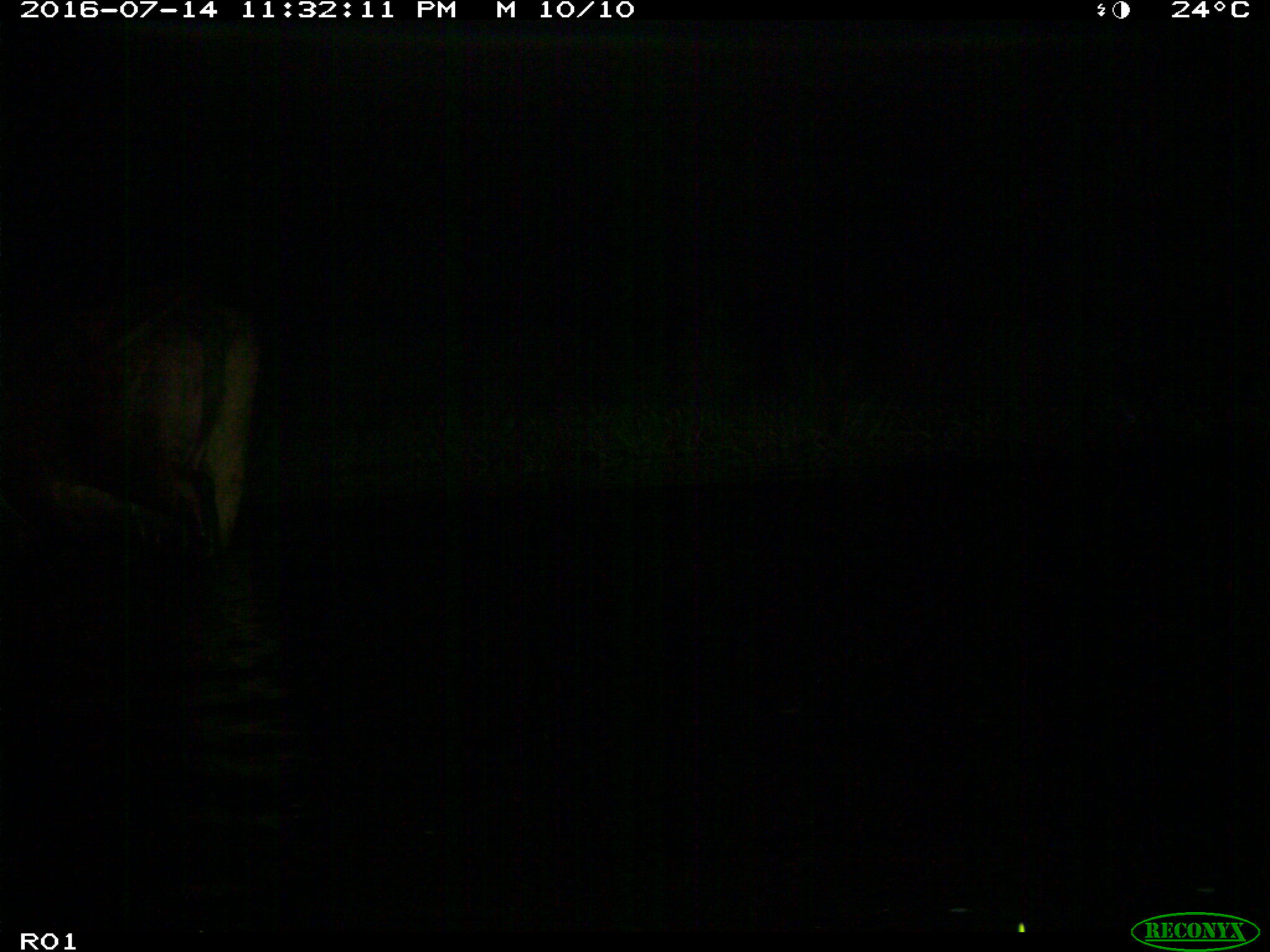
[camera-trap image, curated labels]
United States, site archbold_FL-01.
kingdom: Animalia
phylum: Chordata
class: Mammalia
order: Artiodactyla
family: Bovidae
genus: Bos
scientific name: Bos taurus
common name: domestic cow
Bos taurus (domestic cow).